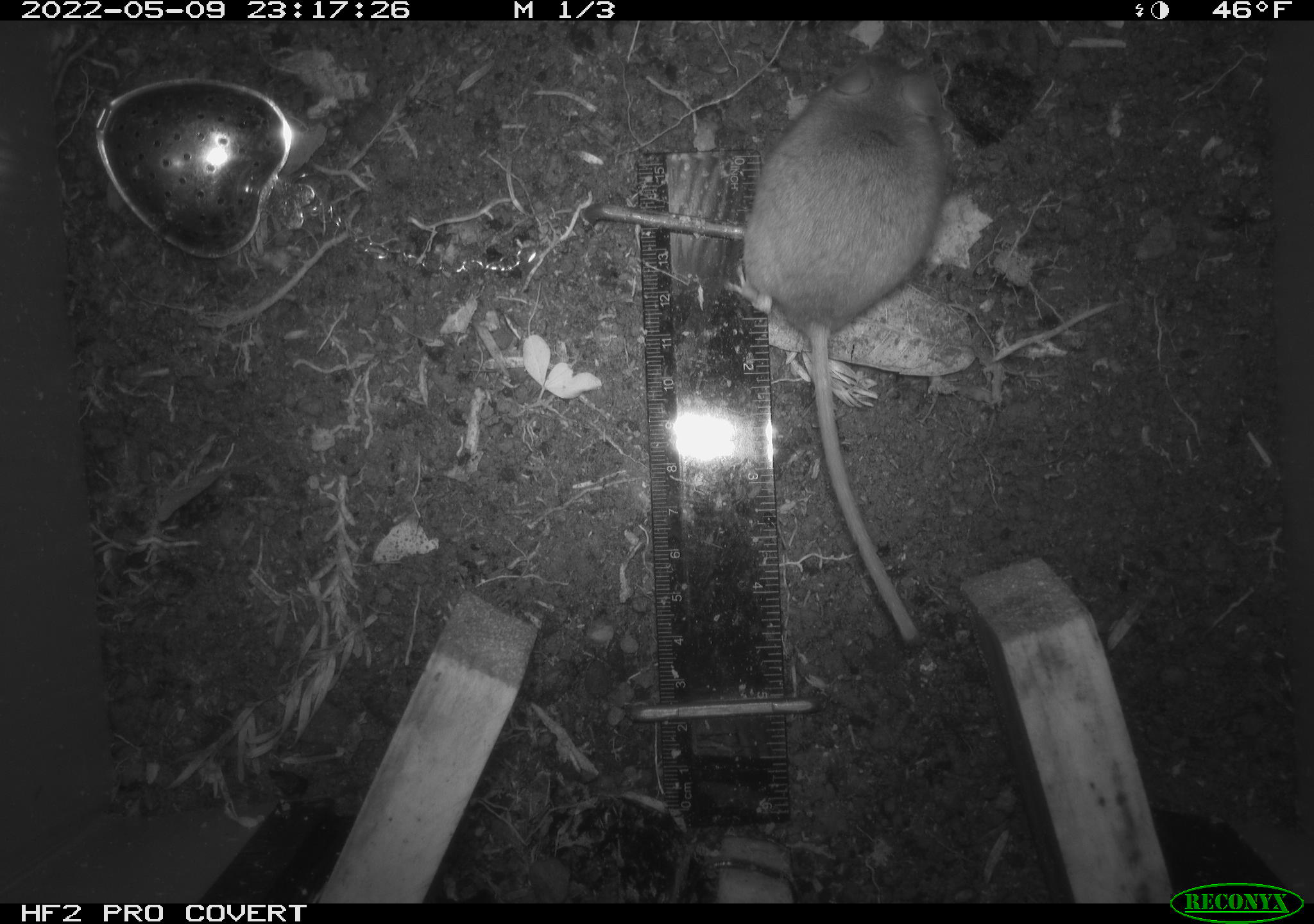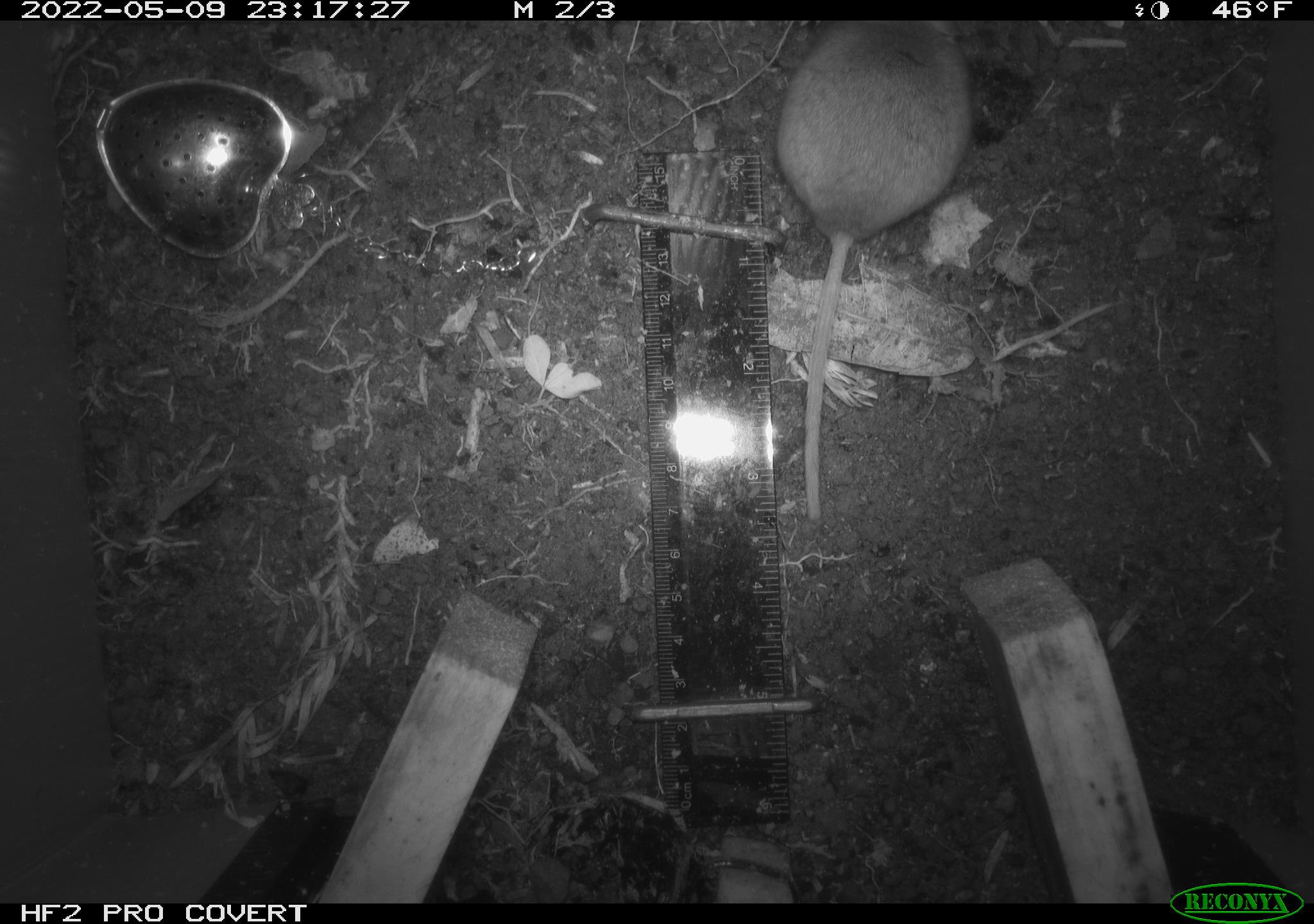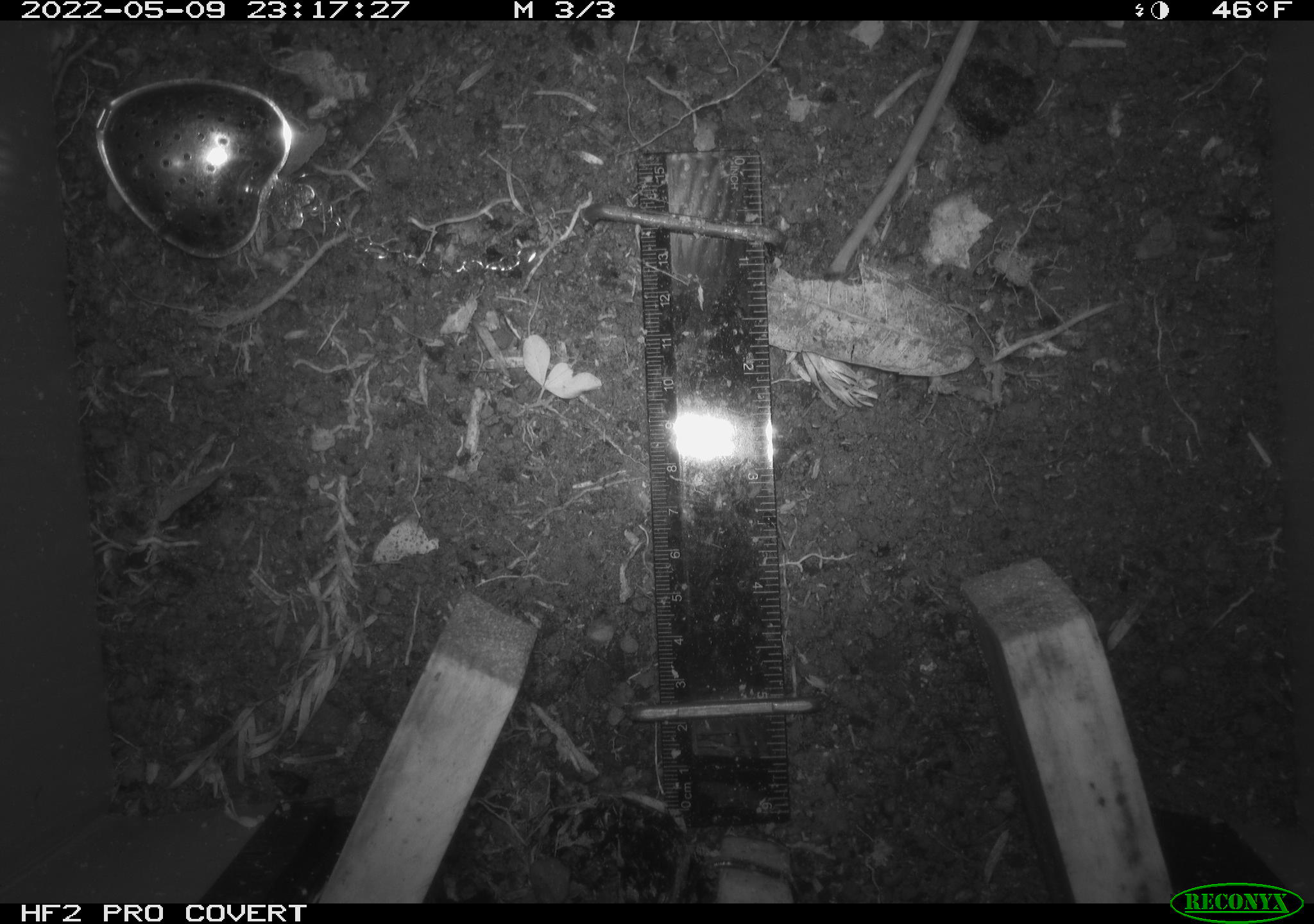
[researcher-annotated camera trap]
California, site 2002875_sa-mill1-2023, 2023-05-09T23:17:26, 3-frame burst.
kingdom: Animalia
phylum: Chordata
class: Mammalia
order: Rodentia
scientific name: Rodentia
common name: mouse species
Mouse species (Rodentia).